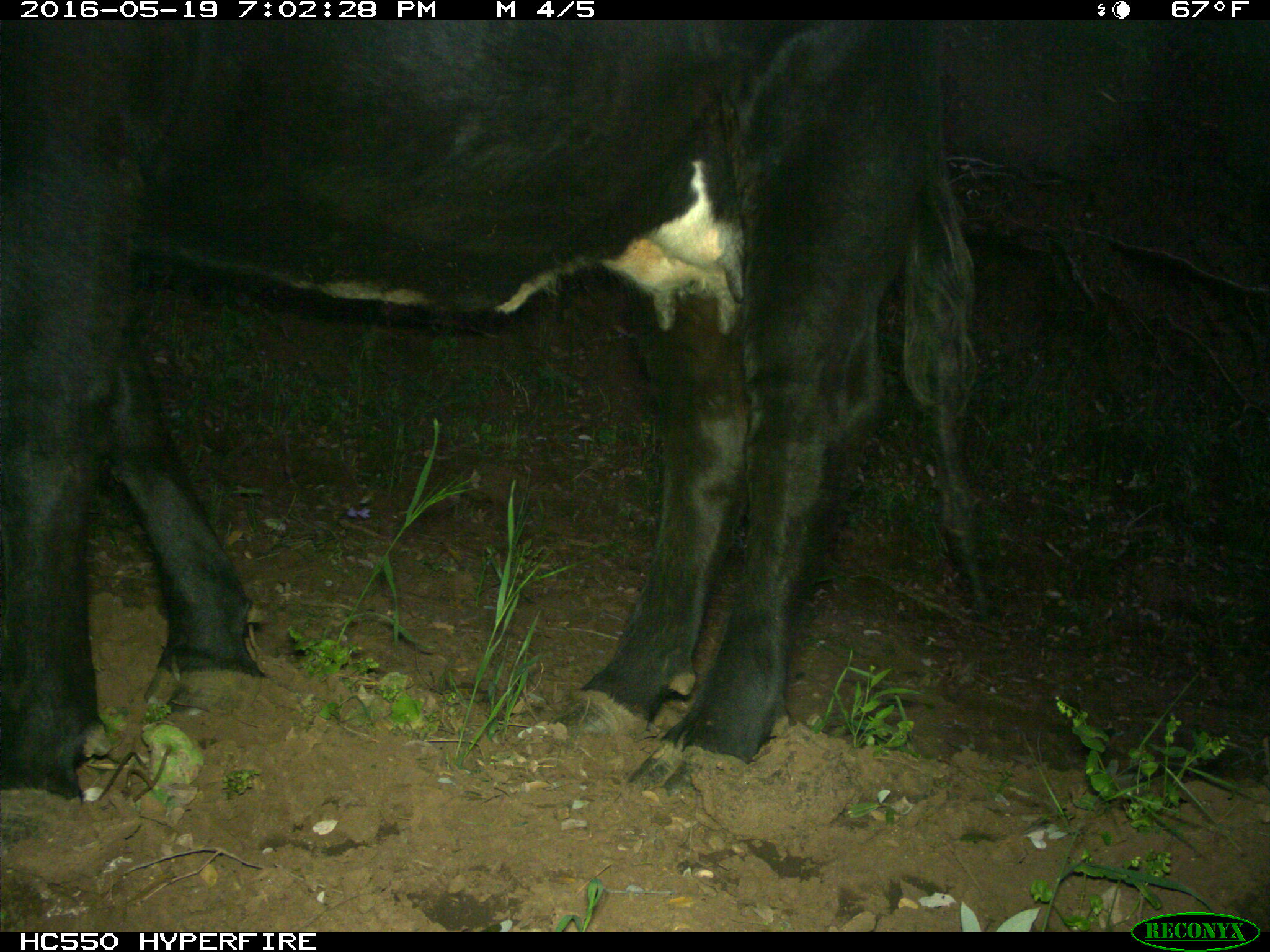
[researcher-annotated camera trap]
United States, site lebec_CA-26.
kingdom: Animalia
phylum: Chordata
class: Mammalia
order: Artiodactyla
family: Bovidae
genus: Bos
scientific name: Bos taurus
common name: domestic cow